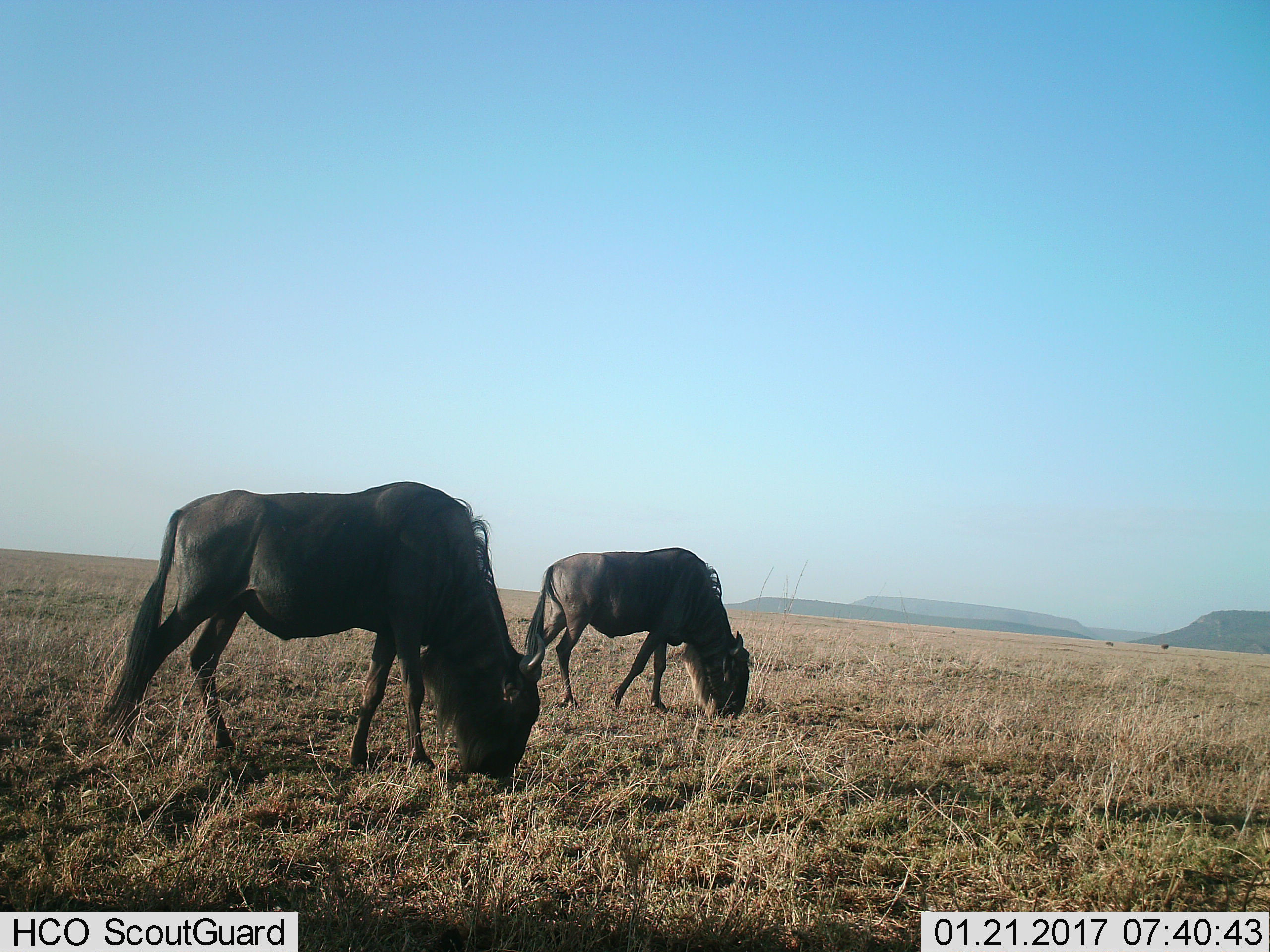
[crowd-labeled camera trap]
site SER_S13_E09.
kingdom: Animalia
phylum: Chordata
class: Mammalia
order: Artiodactyla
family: Bovidae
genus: Connochaetes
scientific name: Connochaetes taurinus taurinus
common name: blue wildebeest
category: wildebeestblue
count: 2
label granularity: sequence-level